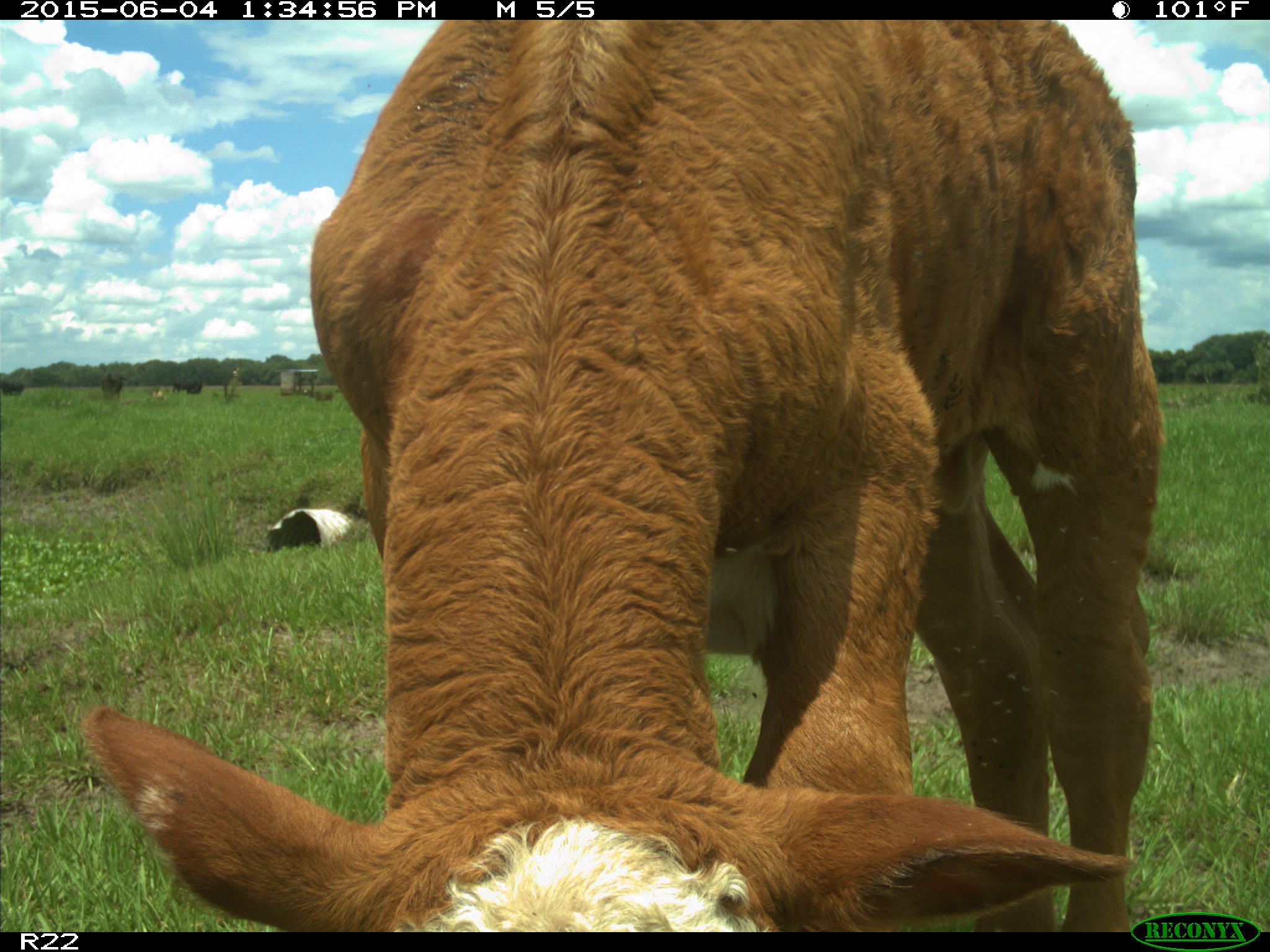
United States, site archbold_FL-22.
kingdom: Animalia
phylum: Chordata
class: Mammalia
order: Artiodactyla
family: Bovidae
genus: Bos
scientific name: Bos taurus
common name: domestic cow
Bos taurus (domestic cow).